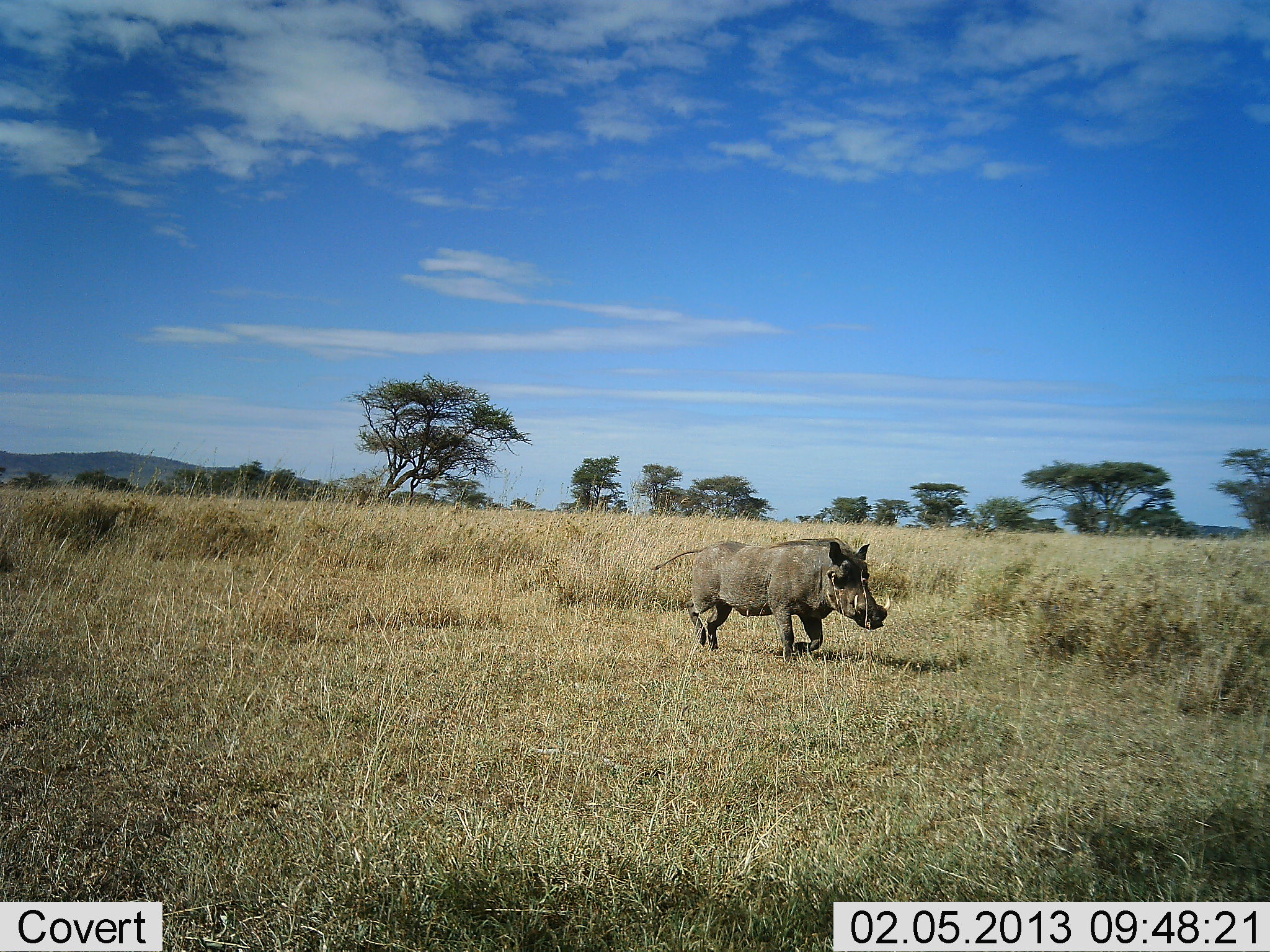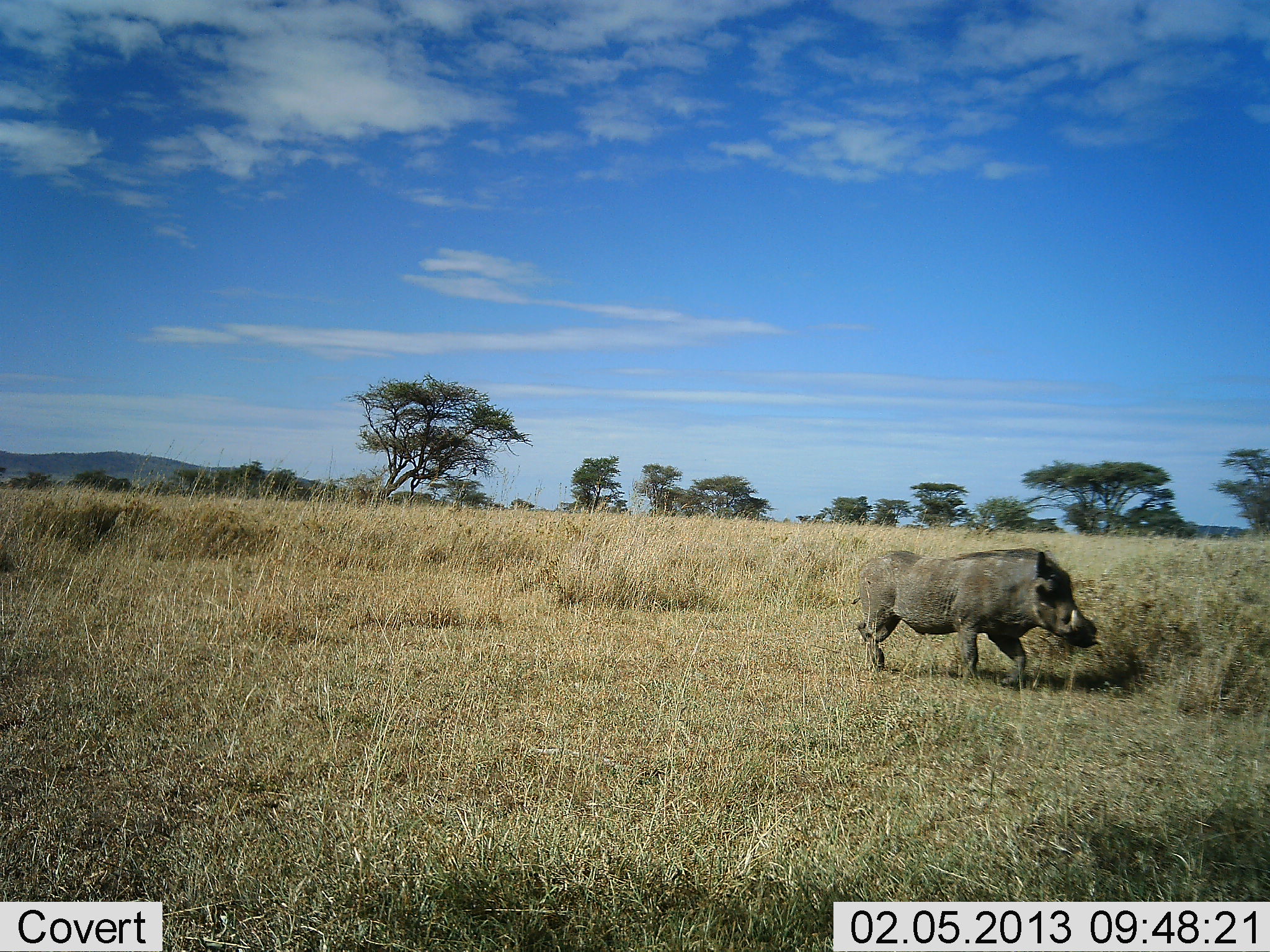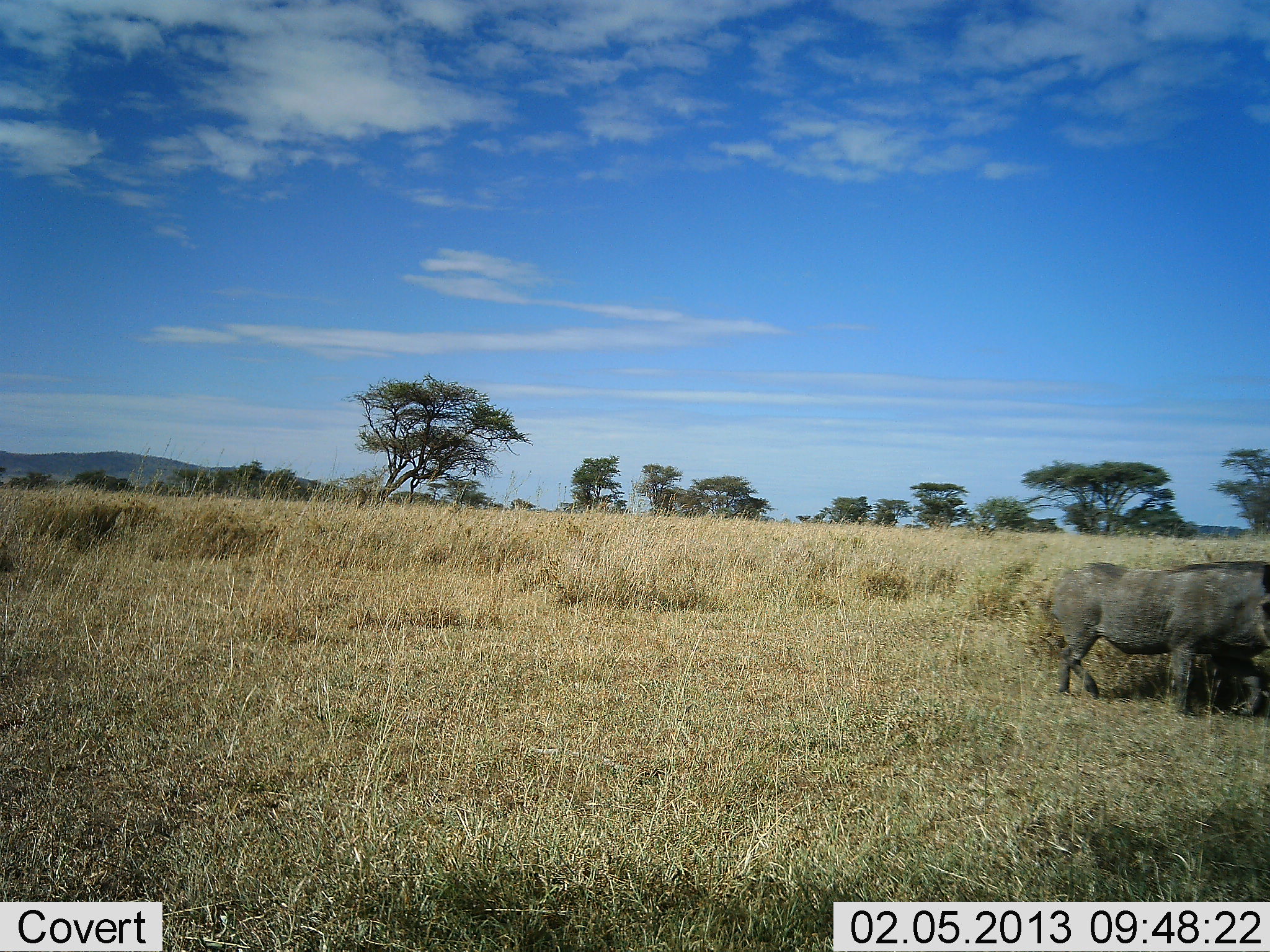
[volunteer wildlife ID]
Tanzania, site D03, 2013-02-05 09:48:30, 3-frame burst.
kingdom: Animalia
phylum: Chordata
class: Mammalia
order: Artiodactyla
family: Suidae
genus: Phacochoerus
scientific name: Phacochoerus africanus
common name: warthog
Warthog (Phacochoerus africanus), count 1. Behavior (volunteer vote fractions): standing 0%, resting 0%, moving 100%, interacting 0%. Young present (vote fraction): 0%. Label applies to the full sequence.